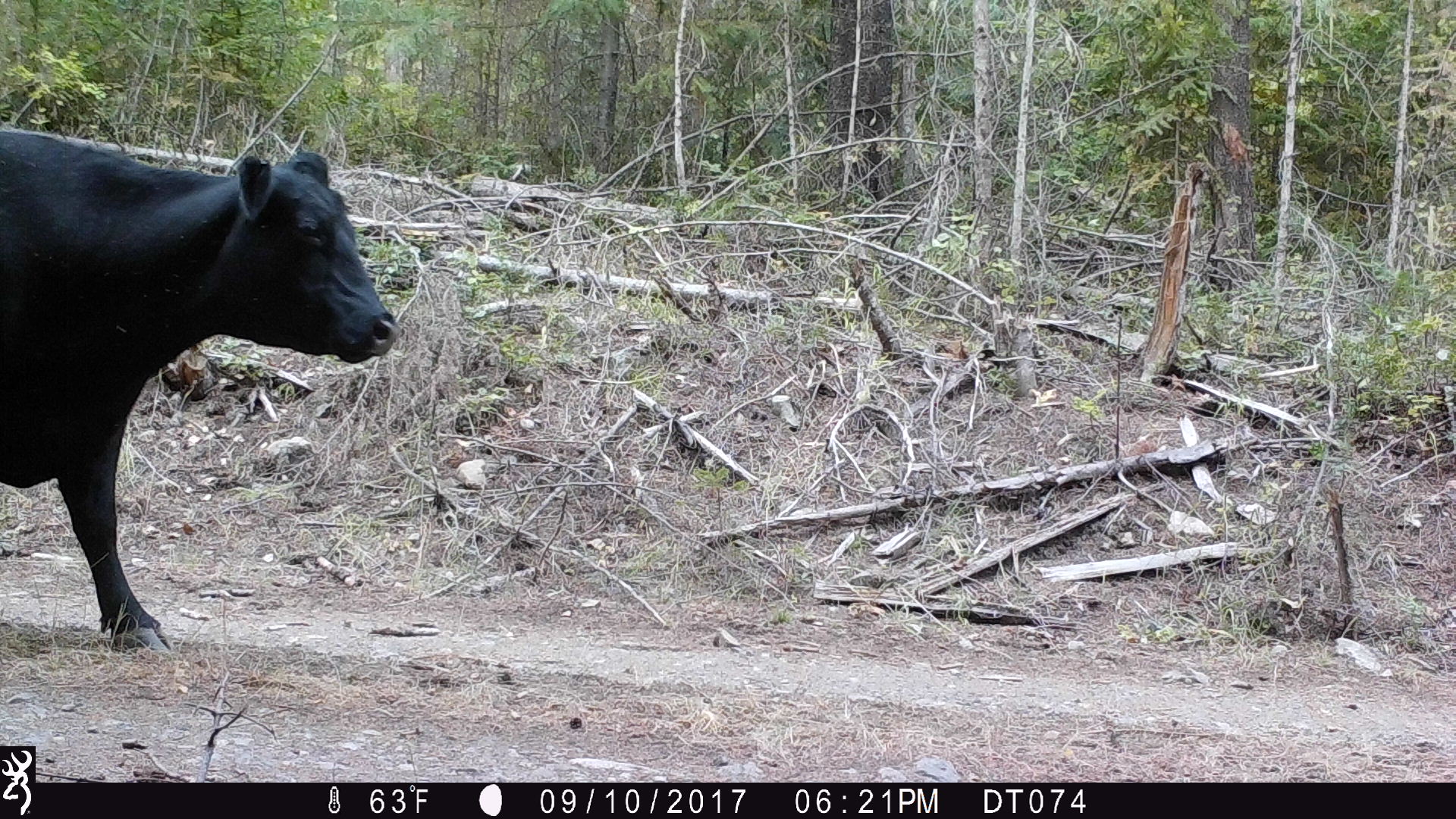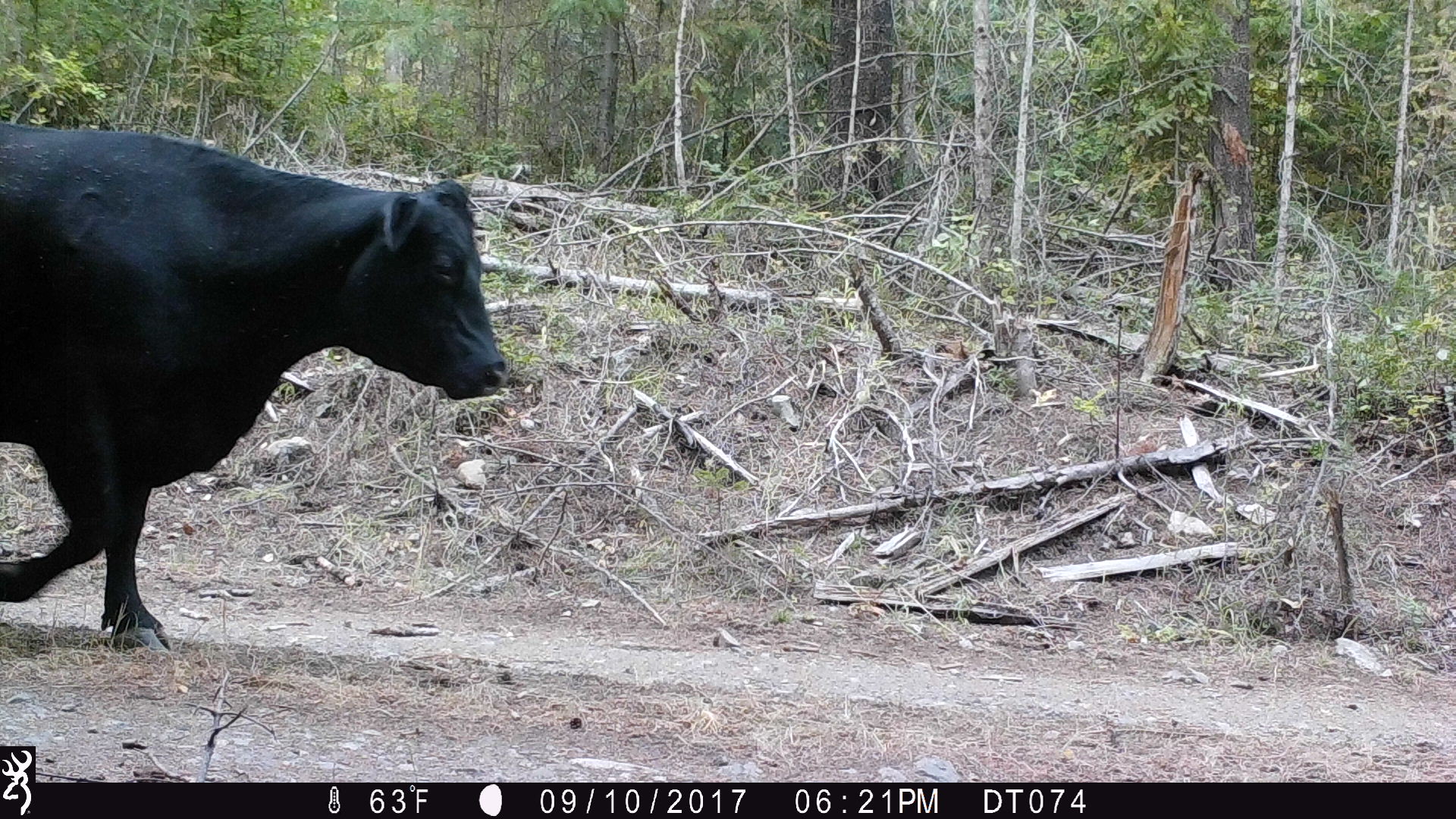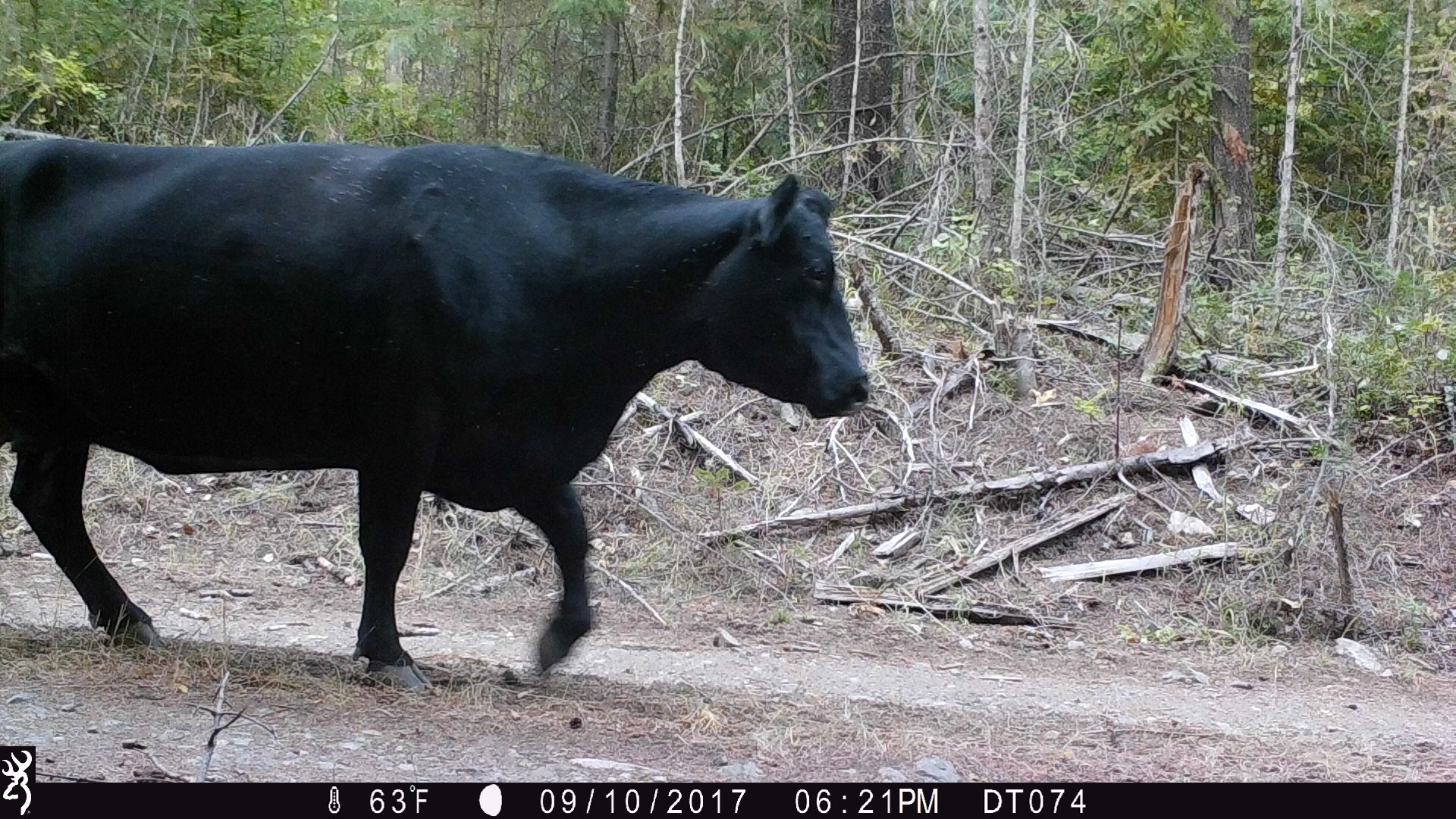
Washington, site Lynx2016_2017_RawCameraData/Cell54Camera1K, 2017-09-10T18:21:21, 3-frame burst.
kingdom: Animalia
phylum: Chordata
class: Mammalia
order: Artiodactyla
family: Bovidae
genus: Bos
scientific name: Bos taurus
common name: domestic cattle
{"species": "domestic cattle (Bos taurus)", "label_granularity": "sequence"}